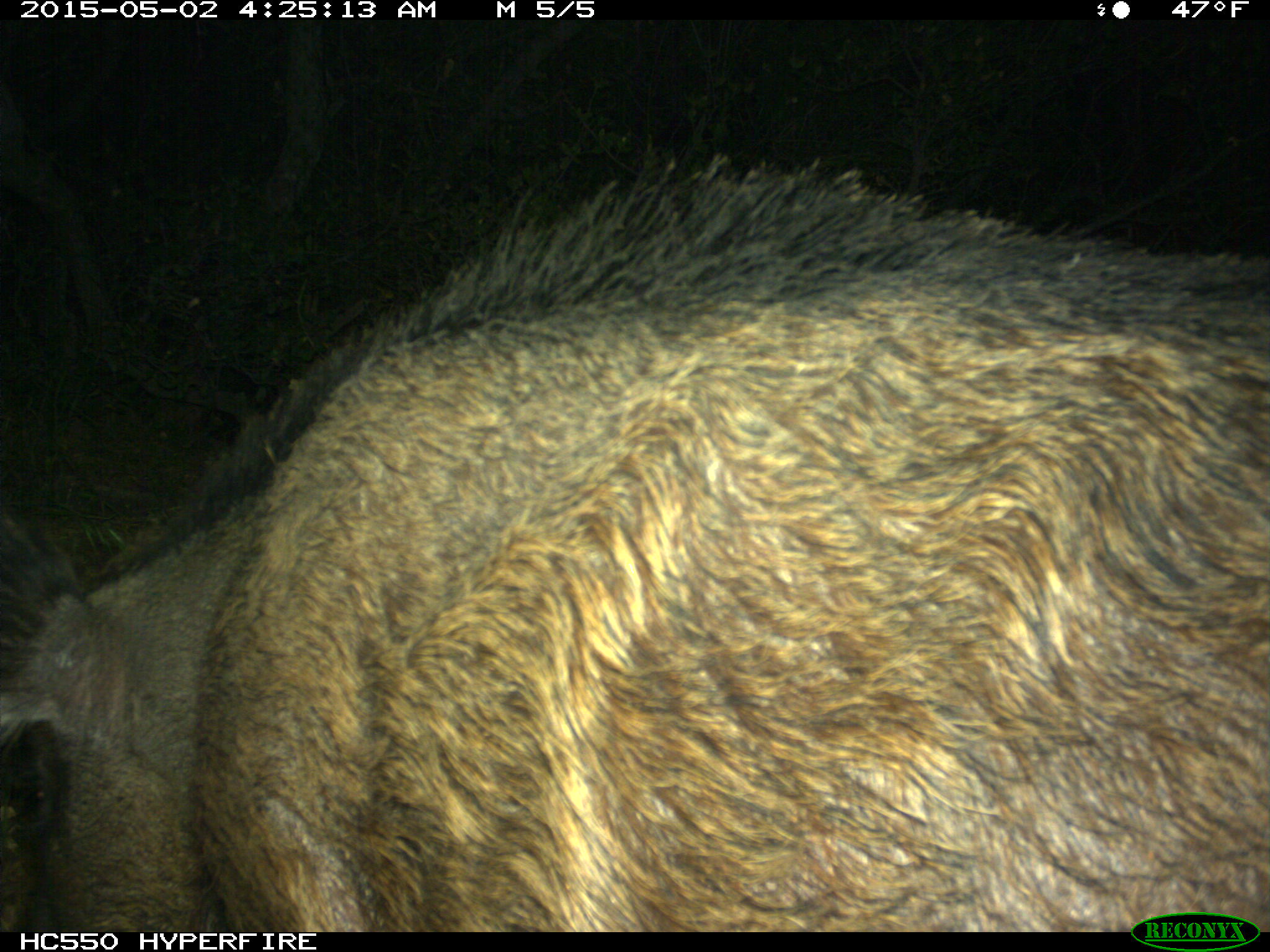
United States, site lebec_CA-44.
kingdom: Animalia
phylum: Chordata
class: Mammalia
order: Artiodactyla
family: Suidae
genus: Sus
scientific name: Sus scrofa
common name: wild boar